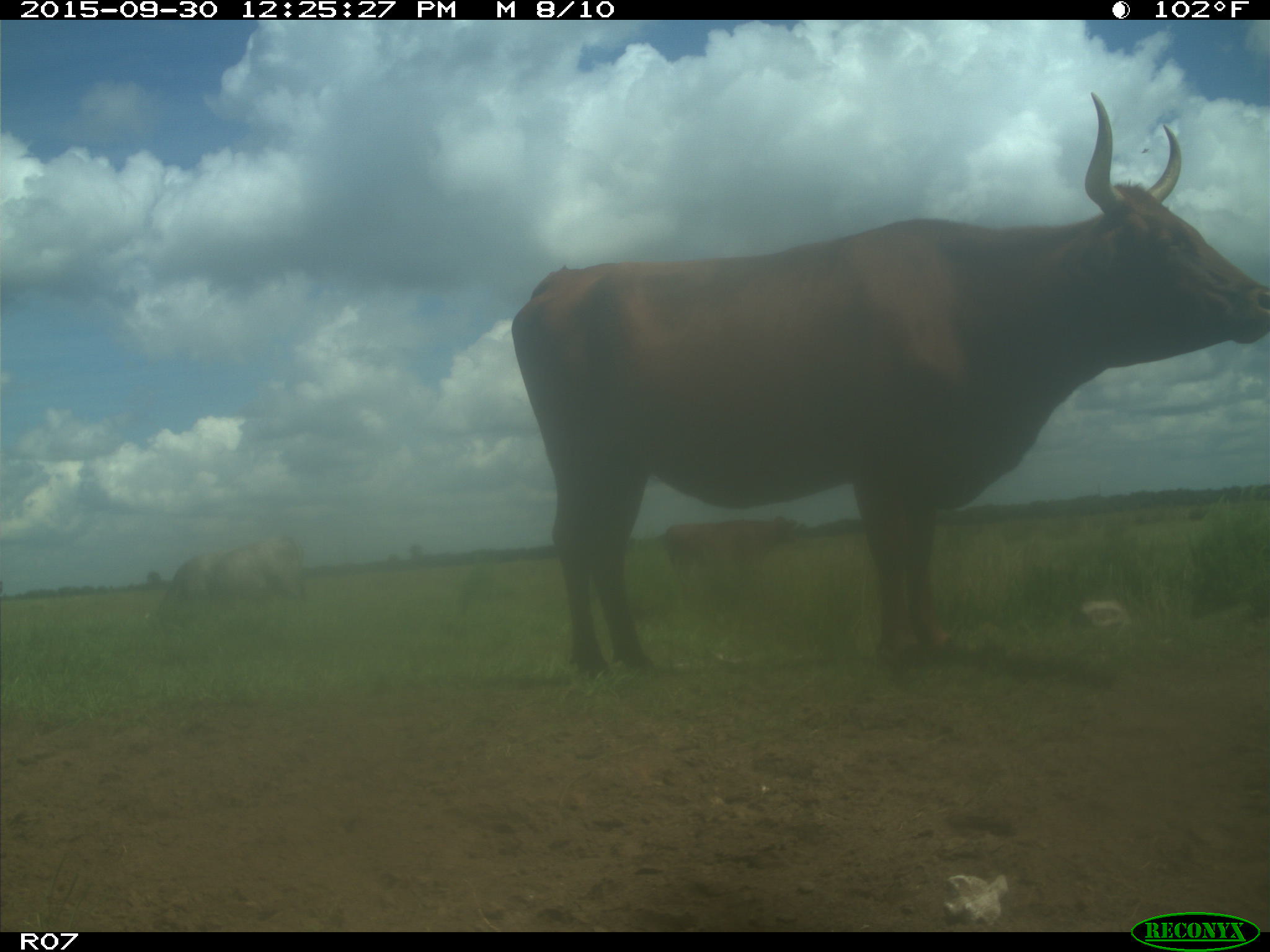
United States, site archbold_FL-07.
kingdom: Animalia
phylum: Chordata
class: Mammalia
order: Artiodactyla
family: Bovidae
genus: Bos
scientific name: Bos taurus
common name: domestic cow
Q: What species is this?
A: Bos taurus (domestic cow).